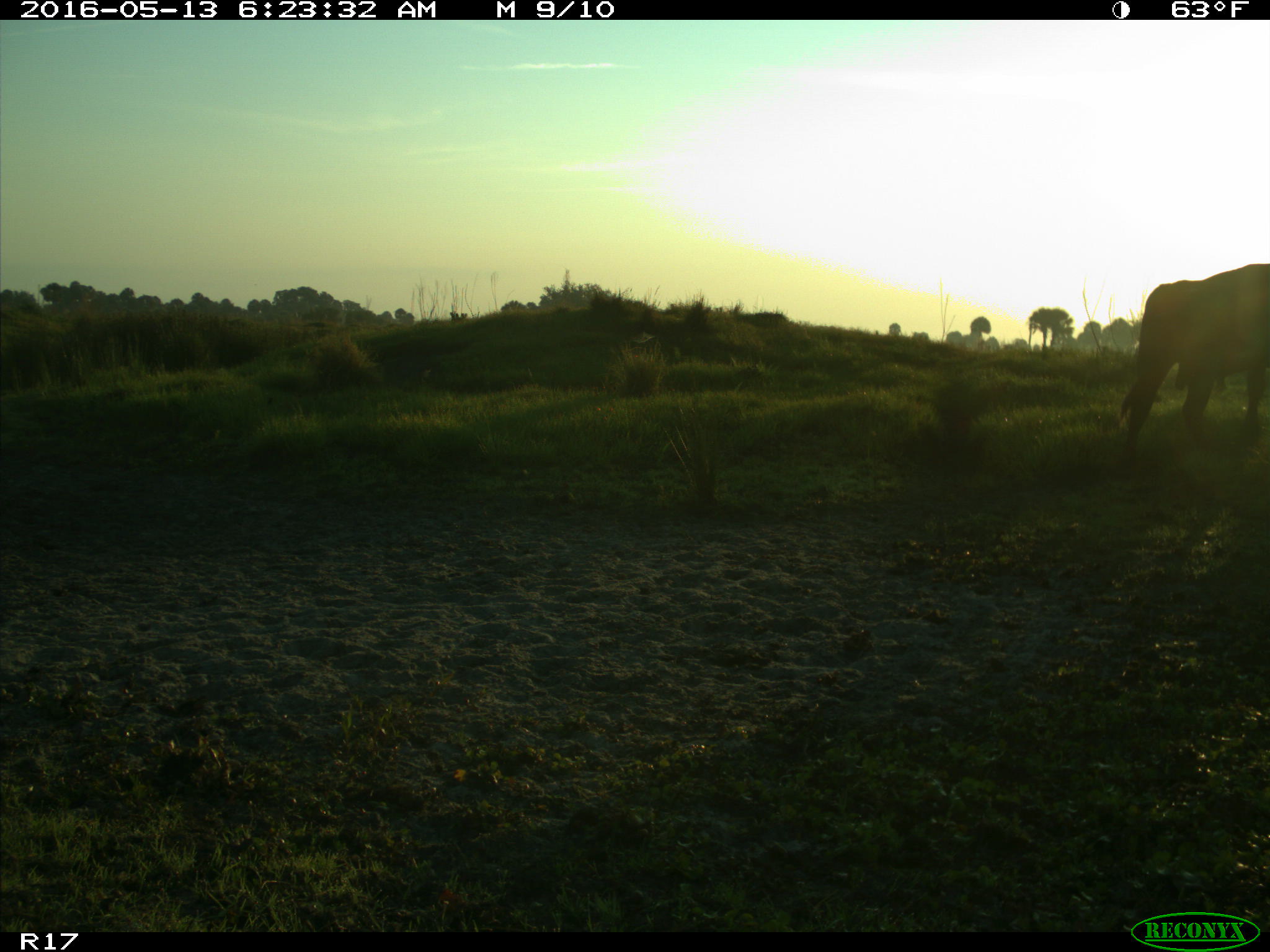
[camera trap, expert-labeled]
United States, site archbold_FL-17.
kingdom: Animalia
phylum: Chordata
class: Mammalia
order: Artiodactyla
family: Bovidae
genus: Bos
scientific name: Bos taurus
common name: domestic cow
Bos taurus (domestic cow).